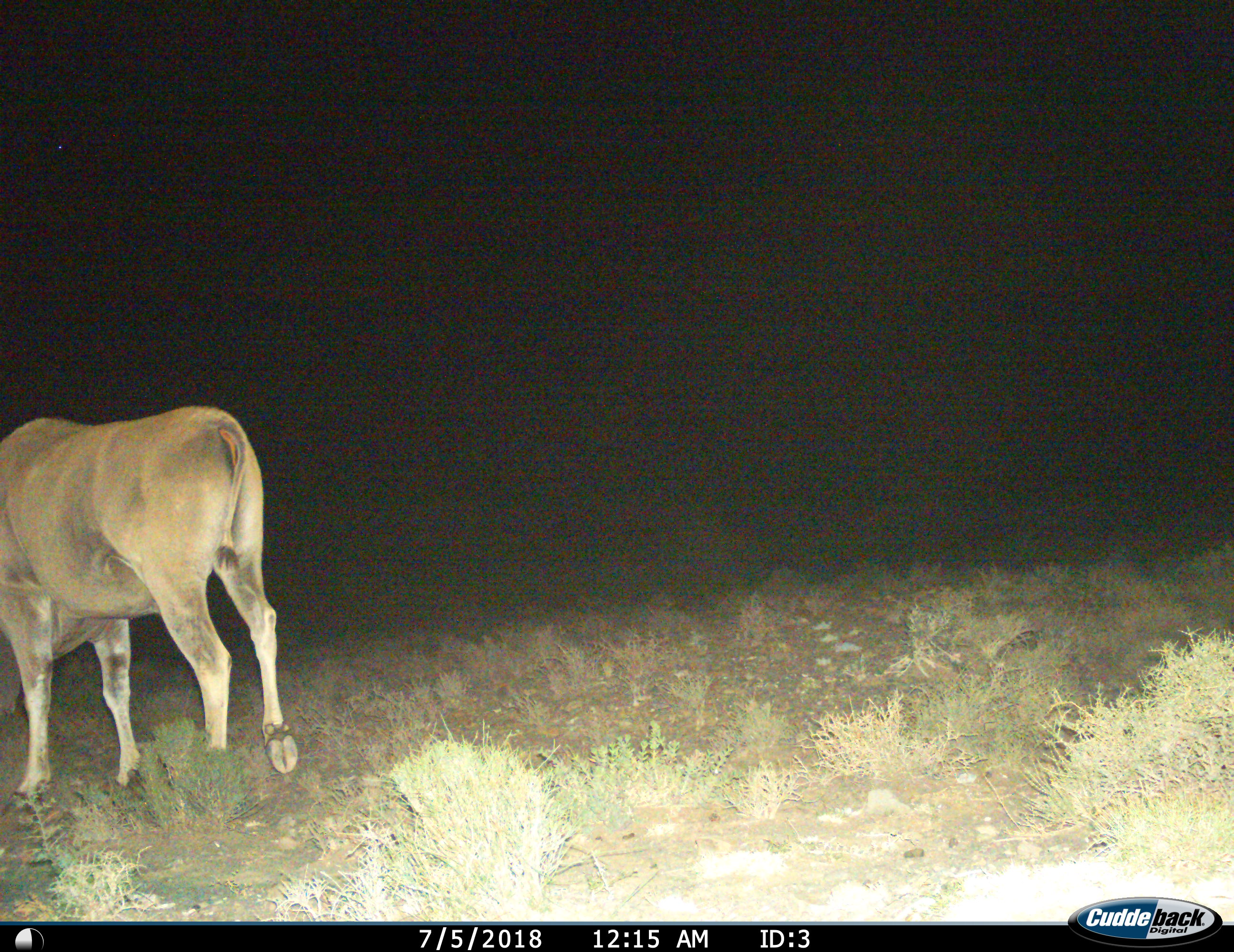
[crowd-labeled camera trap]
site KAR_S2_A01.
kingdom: Animalia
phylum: Chordata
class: Mammalia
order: Artiodactyla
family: Bovidae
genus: Tragelaphus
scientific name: Tragelaphus oryx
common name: eland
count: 1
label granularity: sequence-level